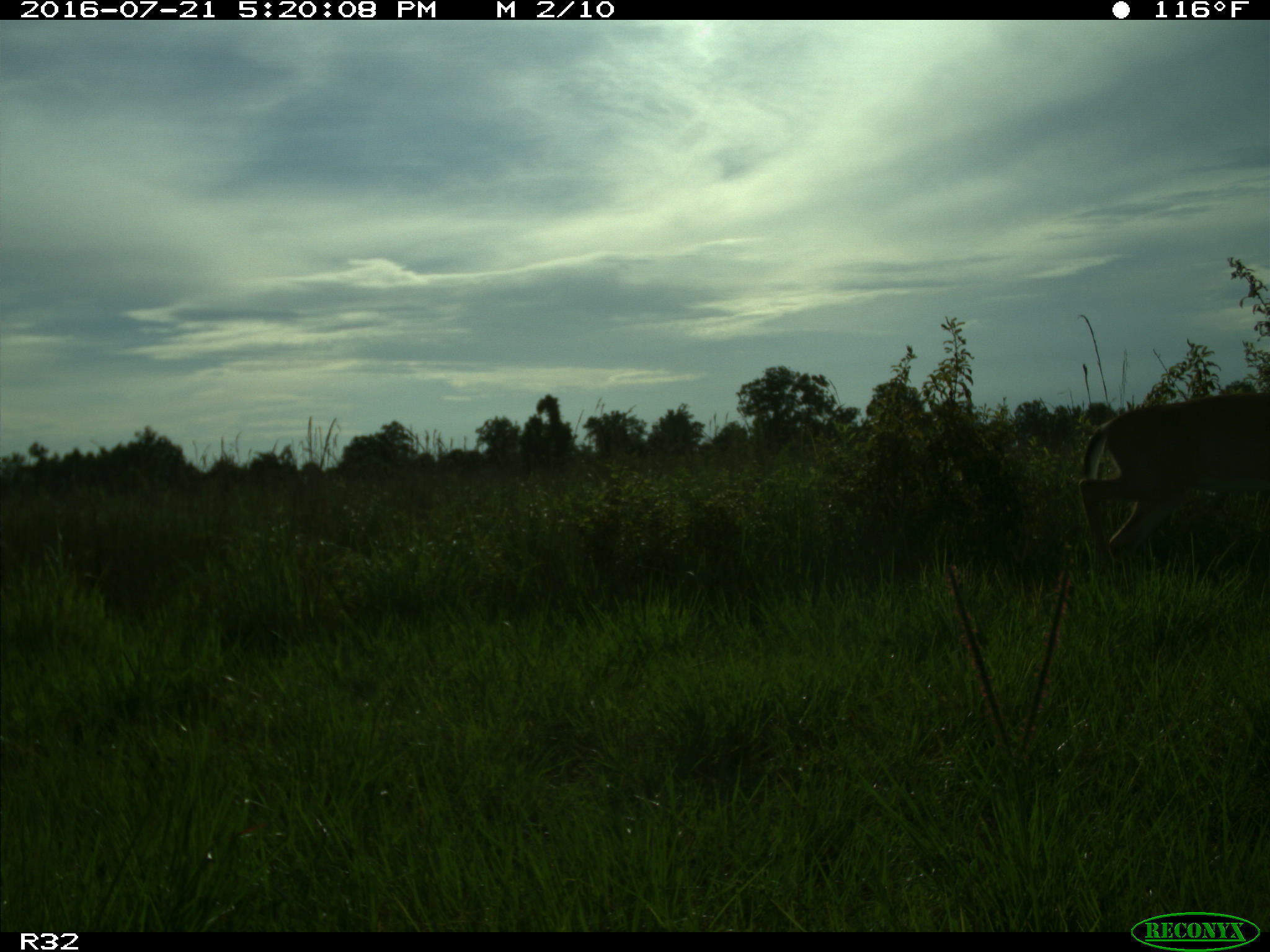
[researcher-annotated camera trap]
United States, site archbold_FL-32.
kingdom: Animalia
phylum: Chordata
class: Mammalia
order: Artiodactyla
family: Cervidae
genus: Odocoileus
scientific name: Odocoileus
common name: deer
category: unidentified deer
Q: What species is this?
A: Unidentified deer (deer) (Odocoileus).